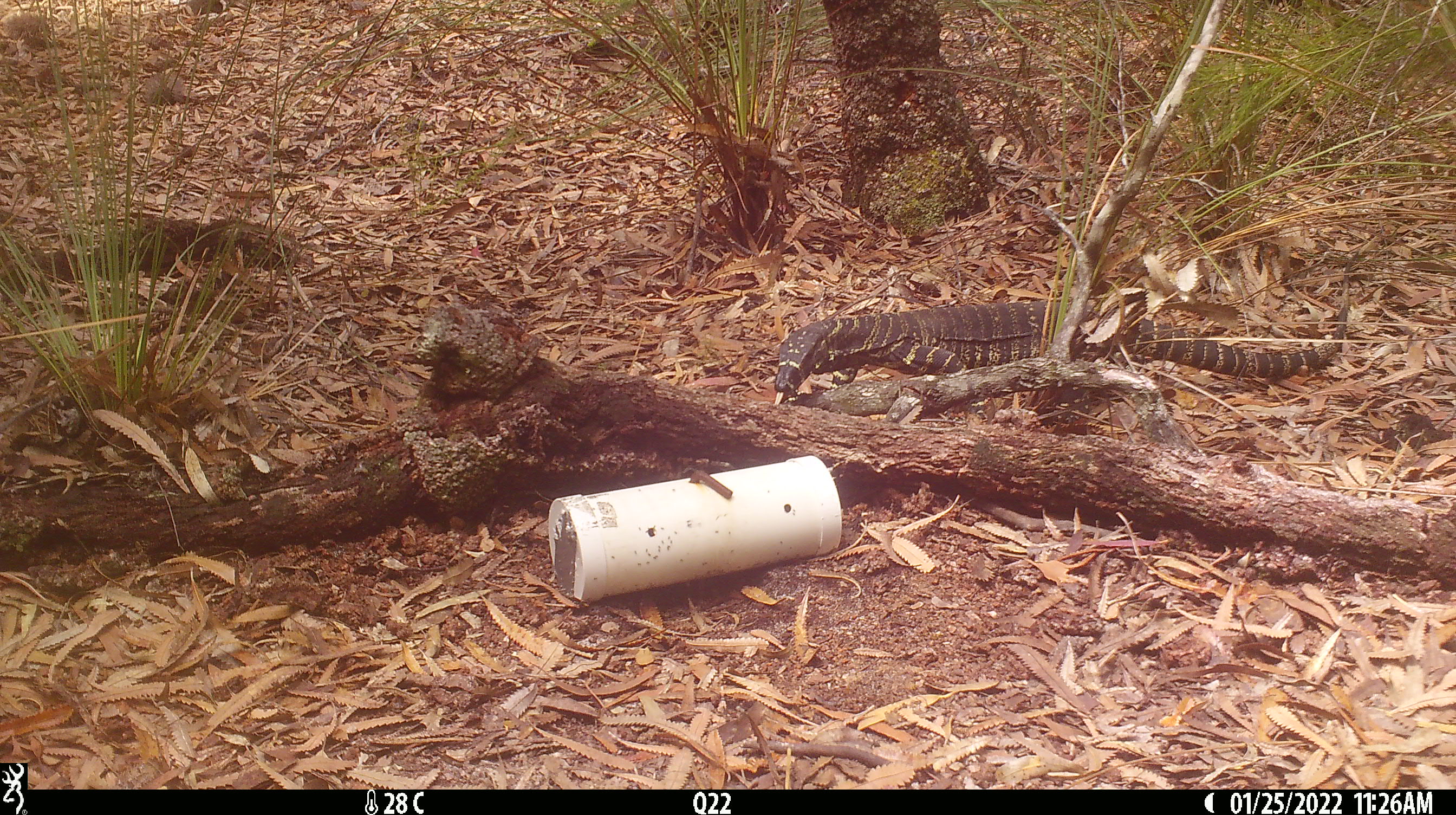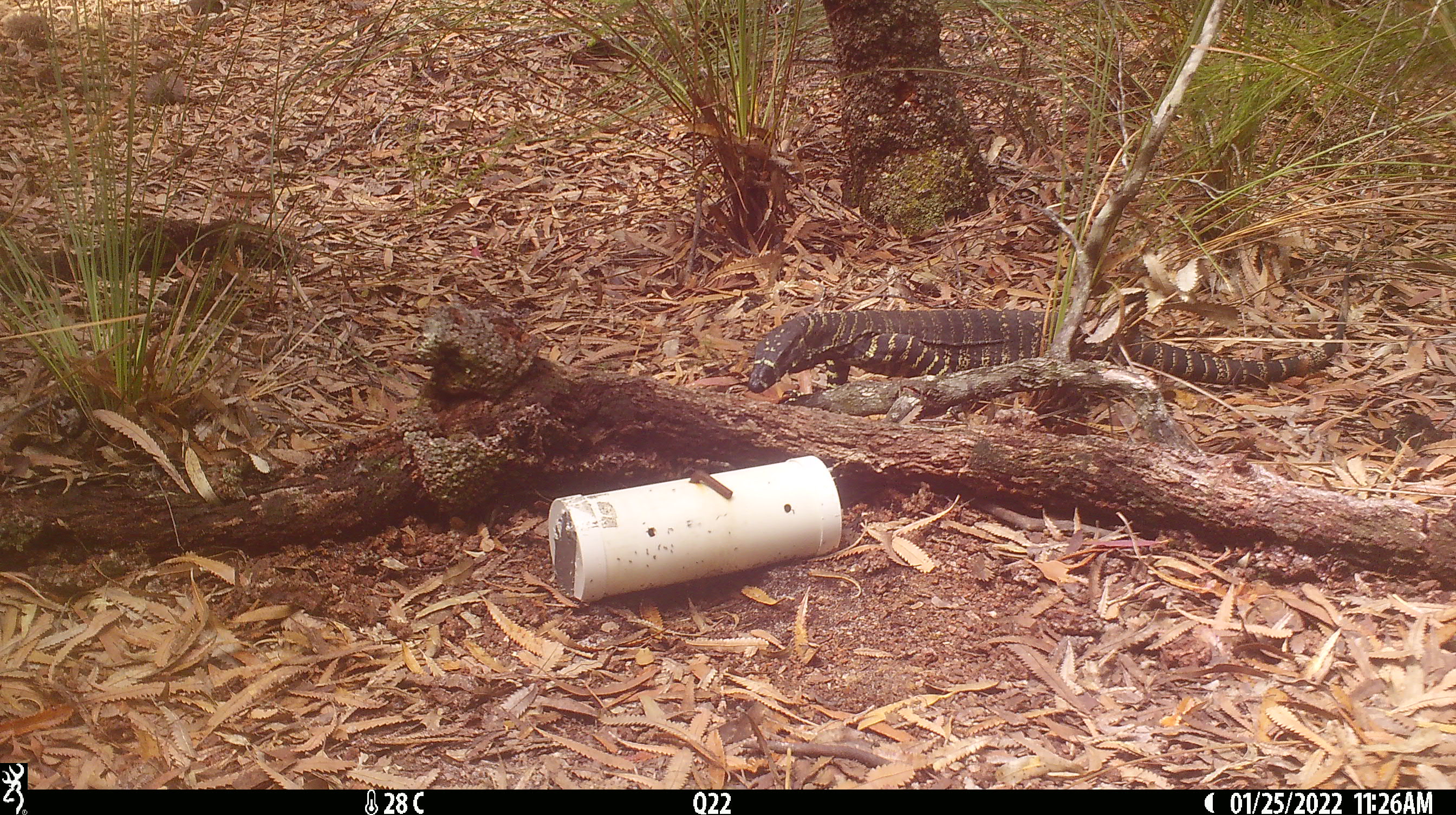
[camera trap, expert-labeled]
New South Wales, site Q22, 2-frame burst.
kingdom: Animalia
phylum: Chordata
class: Reptilia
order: Squamata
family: Varanidae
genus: Varanus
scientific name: Varanus varius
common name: lace monitor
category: goanna